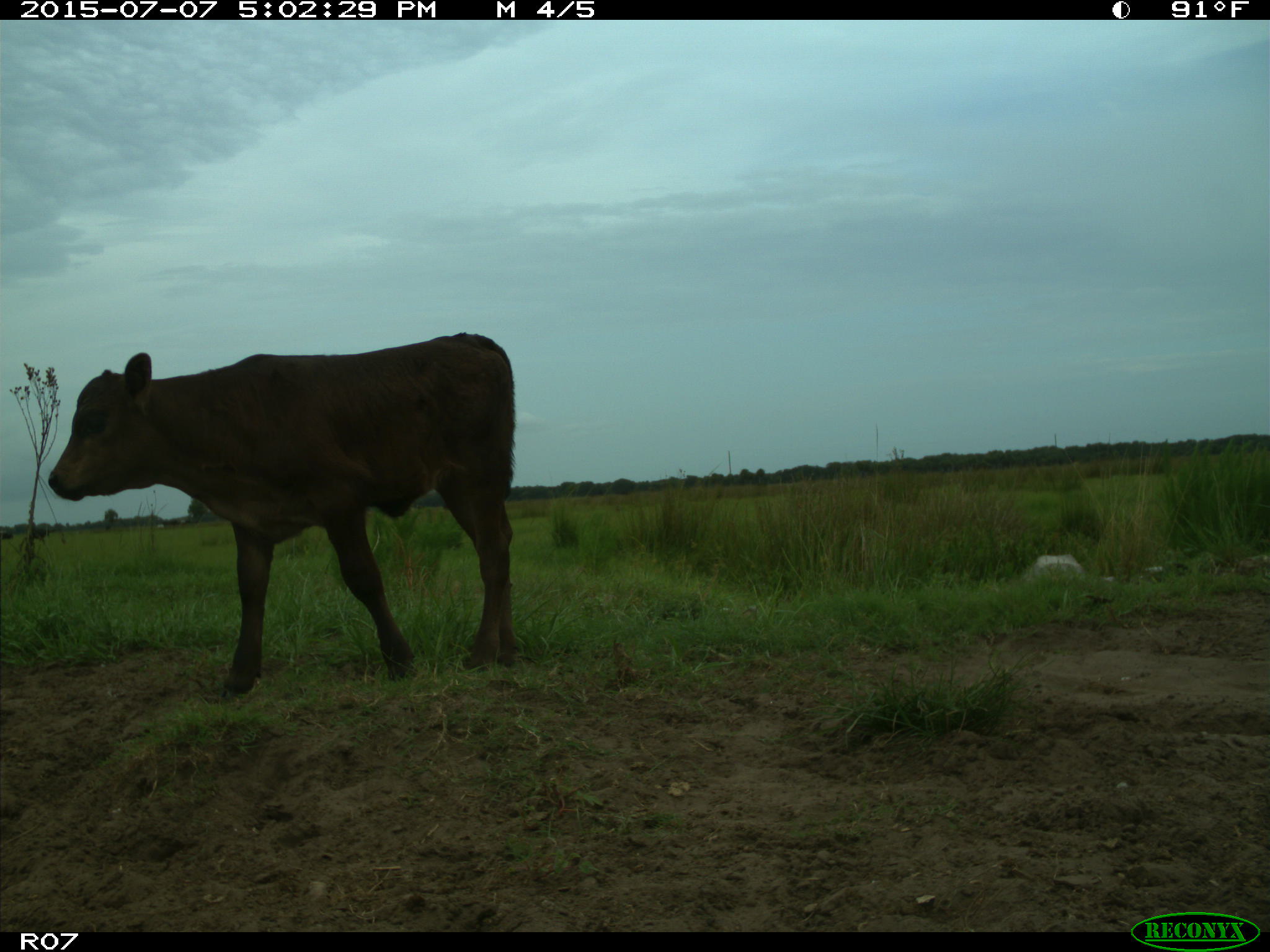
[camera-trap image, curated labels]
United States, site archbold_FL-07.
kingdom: Animalia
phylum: Chordata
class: Mammalia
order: Artiodactyla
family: Bovidae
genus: Bos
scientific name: Bos taurus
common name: domestic cow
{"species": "Bos taurus (domestic cow)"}